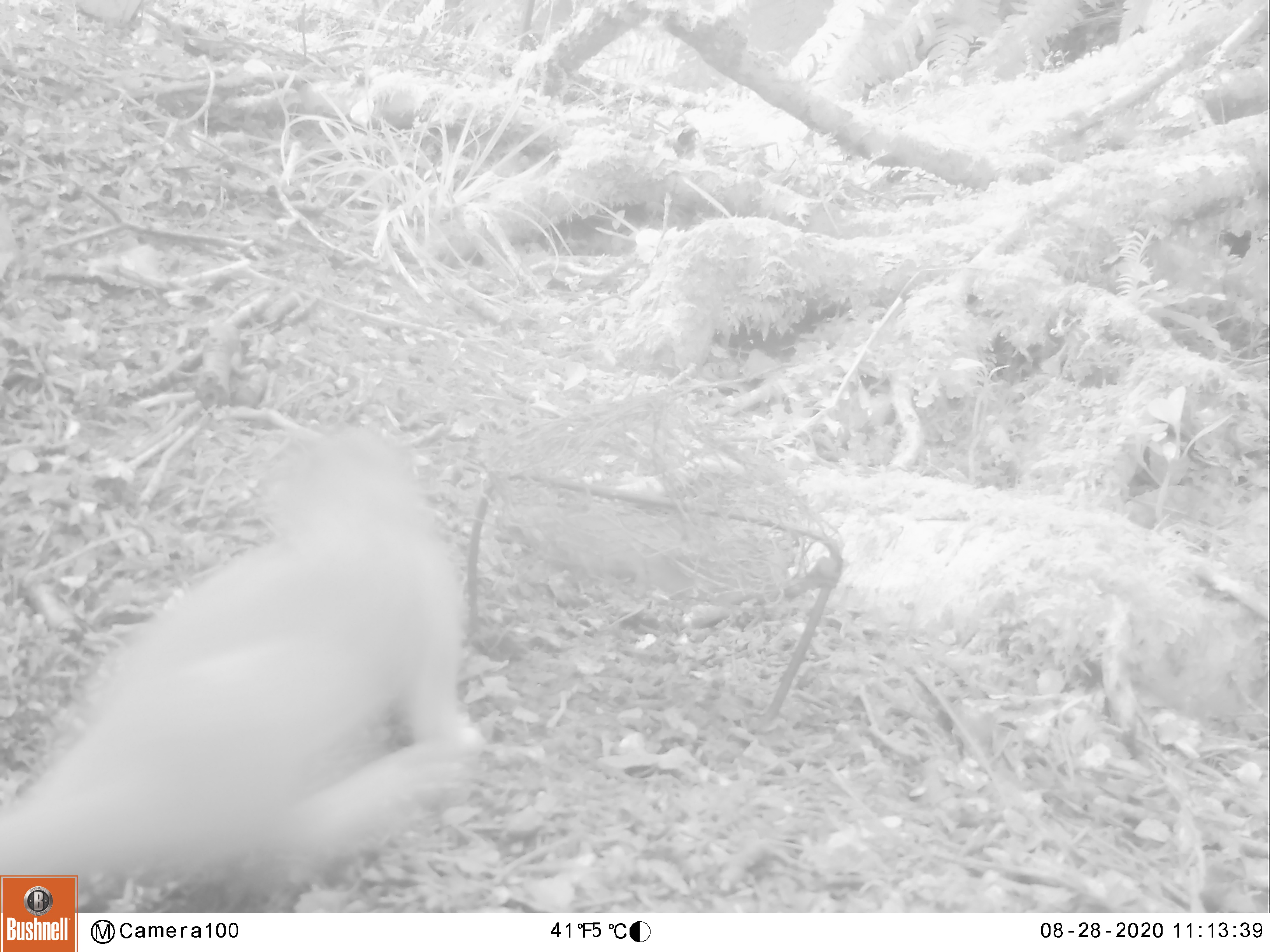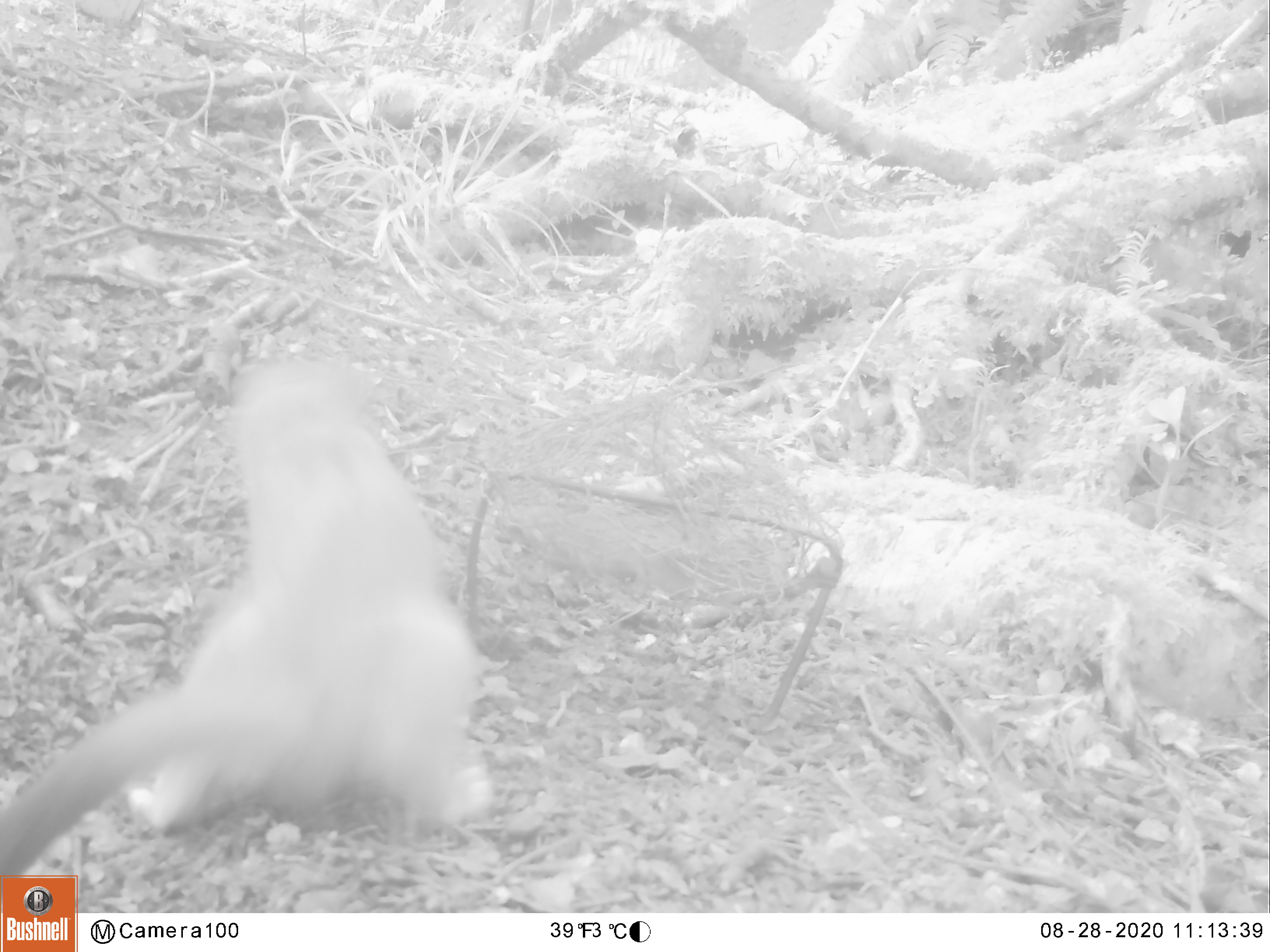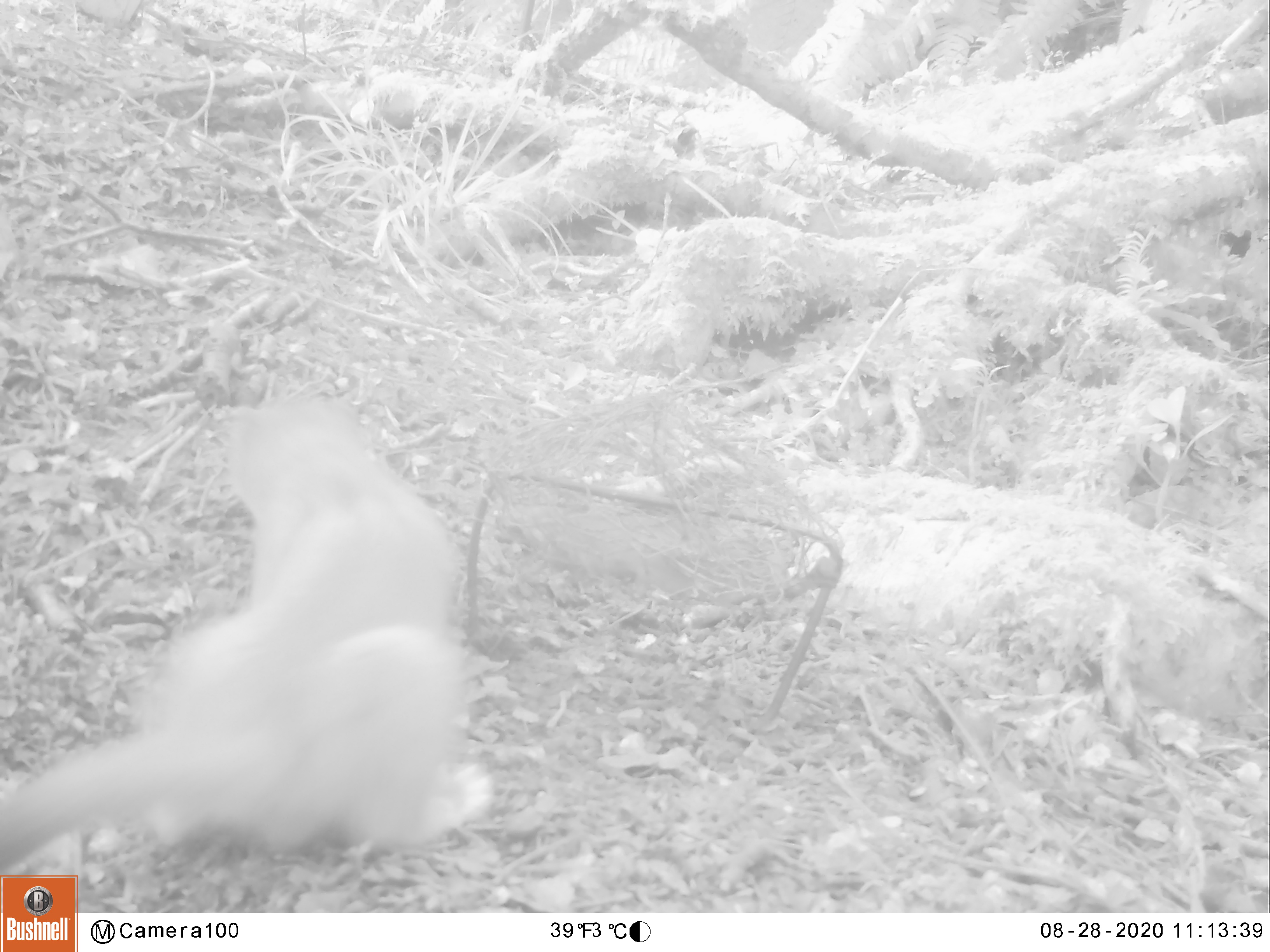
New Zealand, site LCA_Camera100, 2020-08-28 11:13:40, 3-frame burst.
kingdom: Animalia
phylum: Chordata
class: Mammalia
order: Carnivora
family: Mustelidae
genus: Mustela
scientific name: Mustela erminea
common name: stoat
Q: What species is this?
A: Stoat (Mustela erminea).